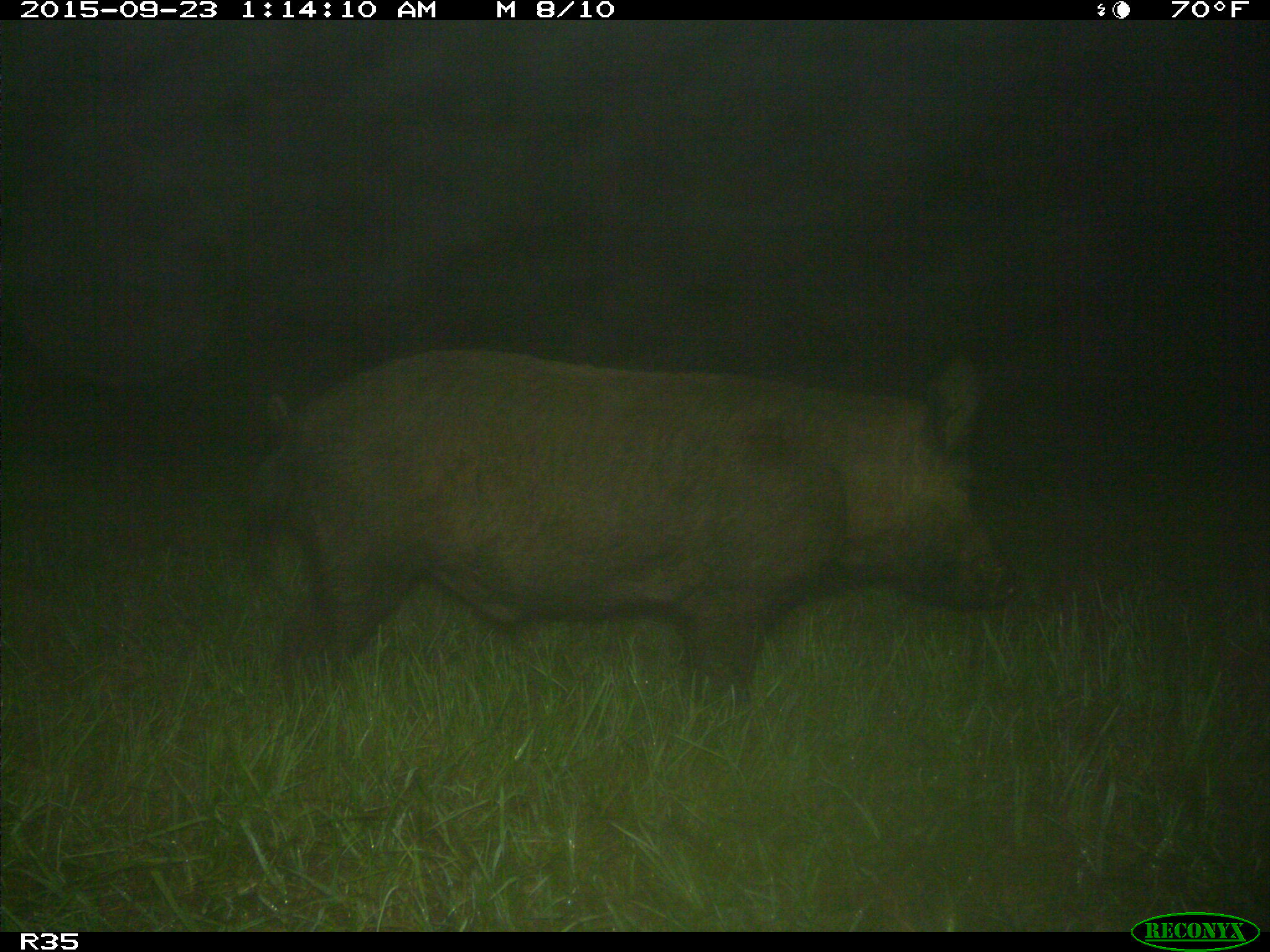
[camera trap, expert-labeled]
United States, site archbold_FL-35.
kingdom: Animalia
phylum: Chordata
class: Mammalia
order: Artiodactyla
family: Suidae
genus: Sus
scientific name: Sus scrofa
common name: wild boar